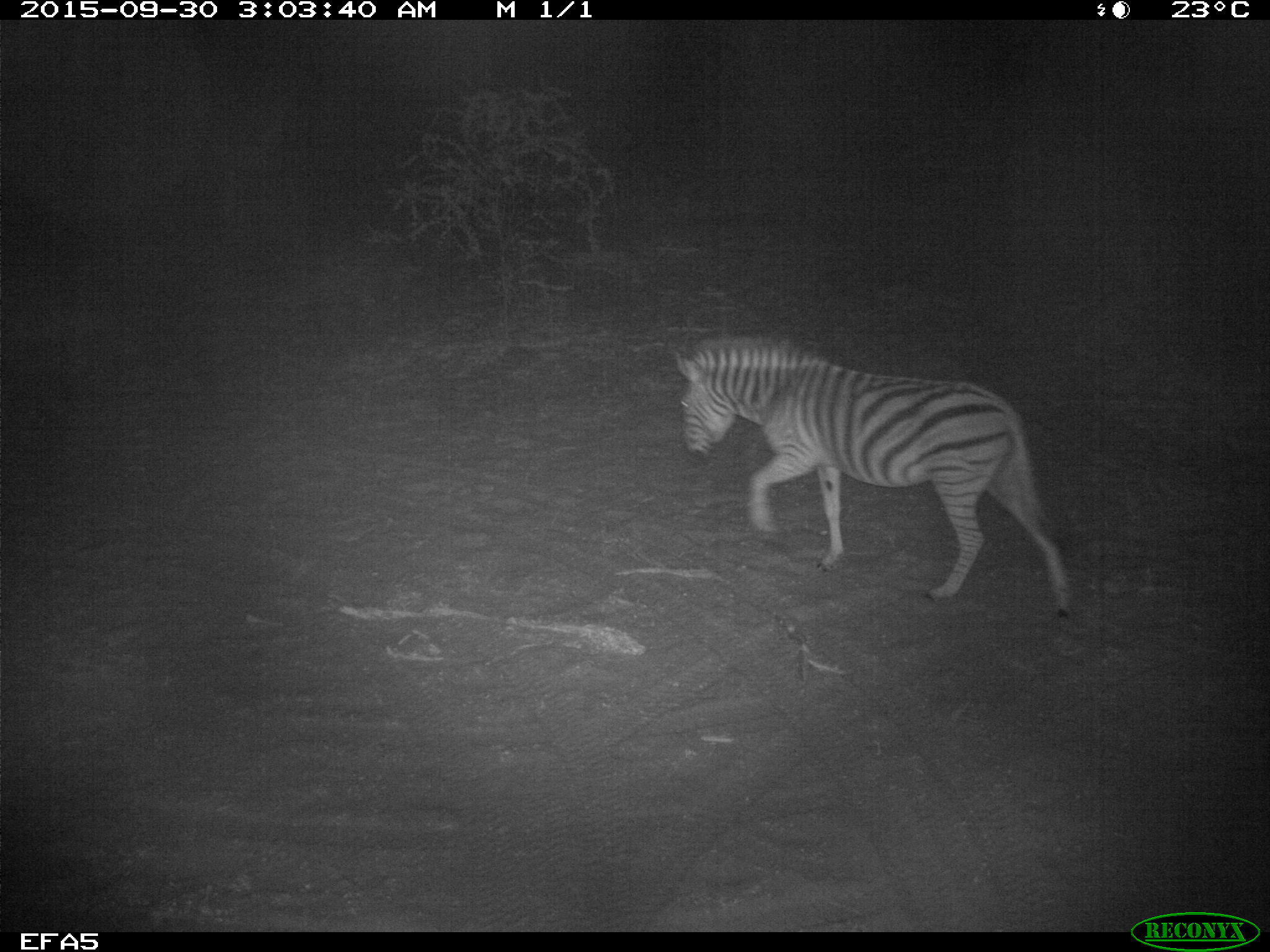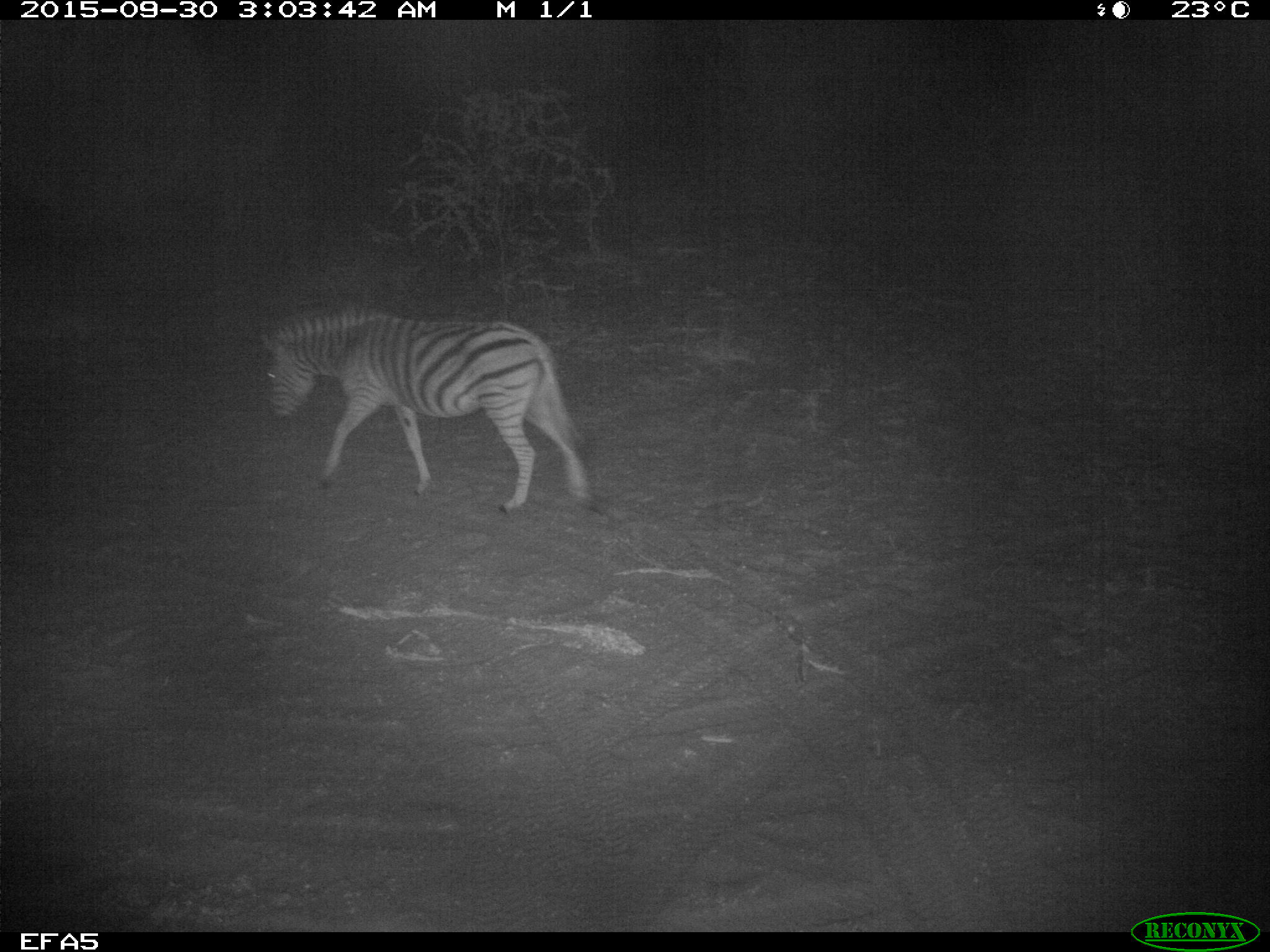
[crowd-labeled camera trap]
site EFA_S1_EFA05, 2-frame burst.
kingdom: Animalia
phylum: Chordata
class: Mammalia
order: Perissodactyla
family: Equidae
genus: Equus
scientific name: Equus quagga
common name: plains zebra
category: zebraplains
Zebraplains (plains zebra) (Equus quagga), count 1. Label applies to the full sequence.